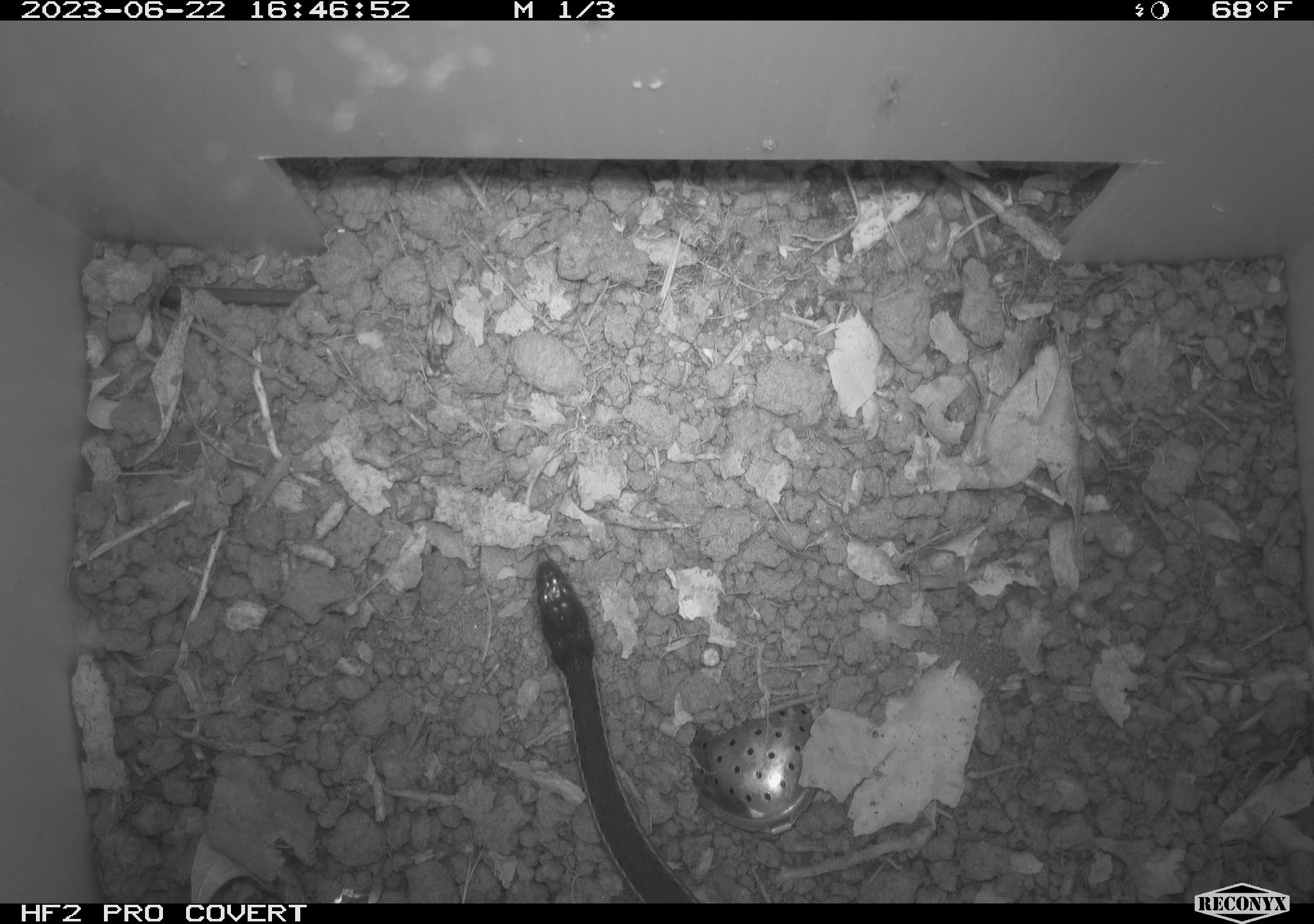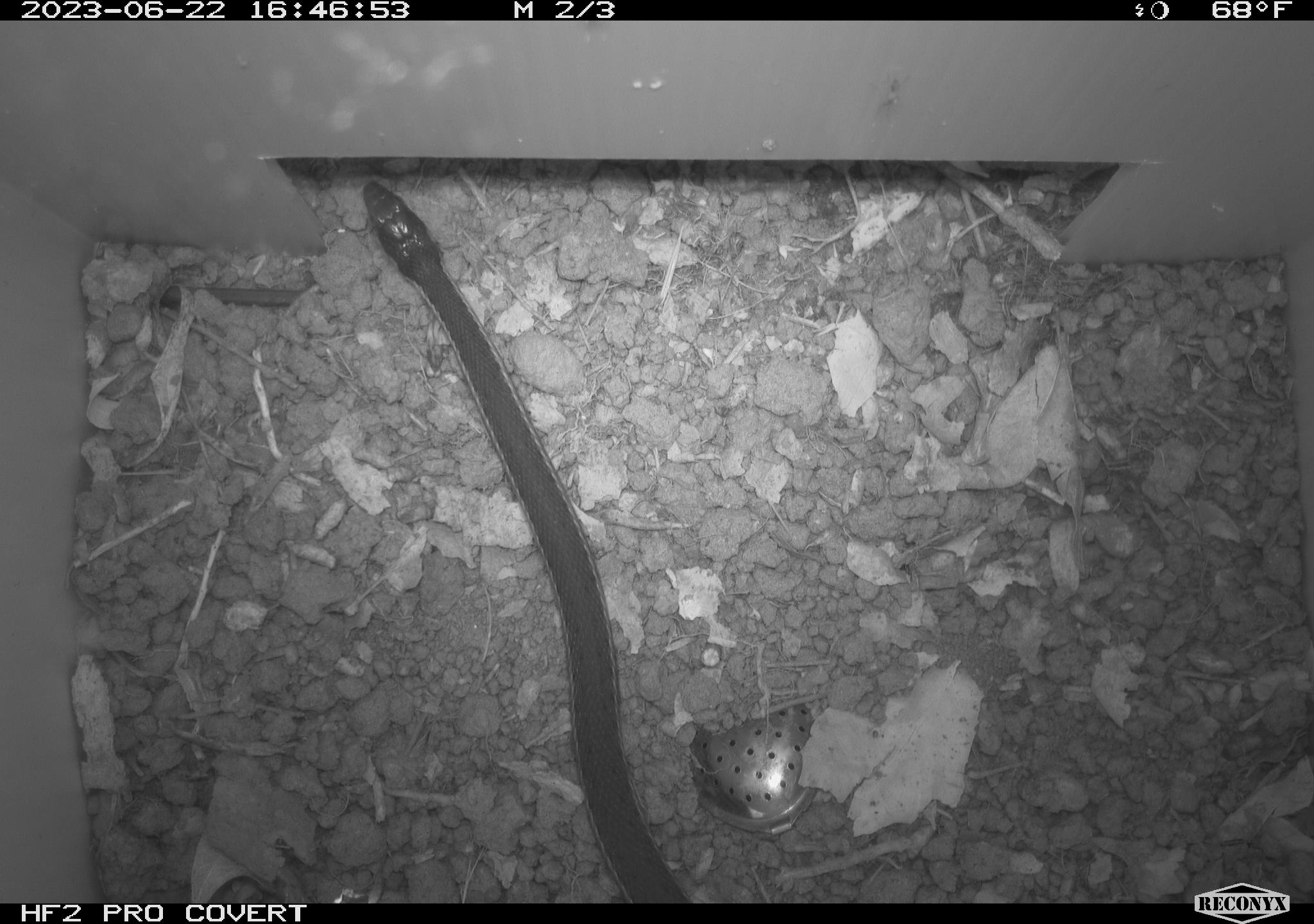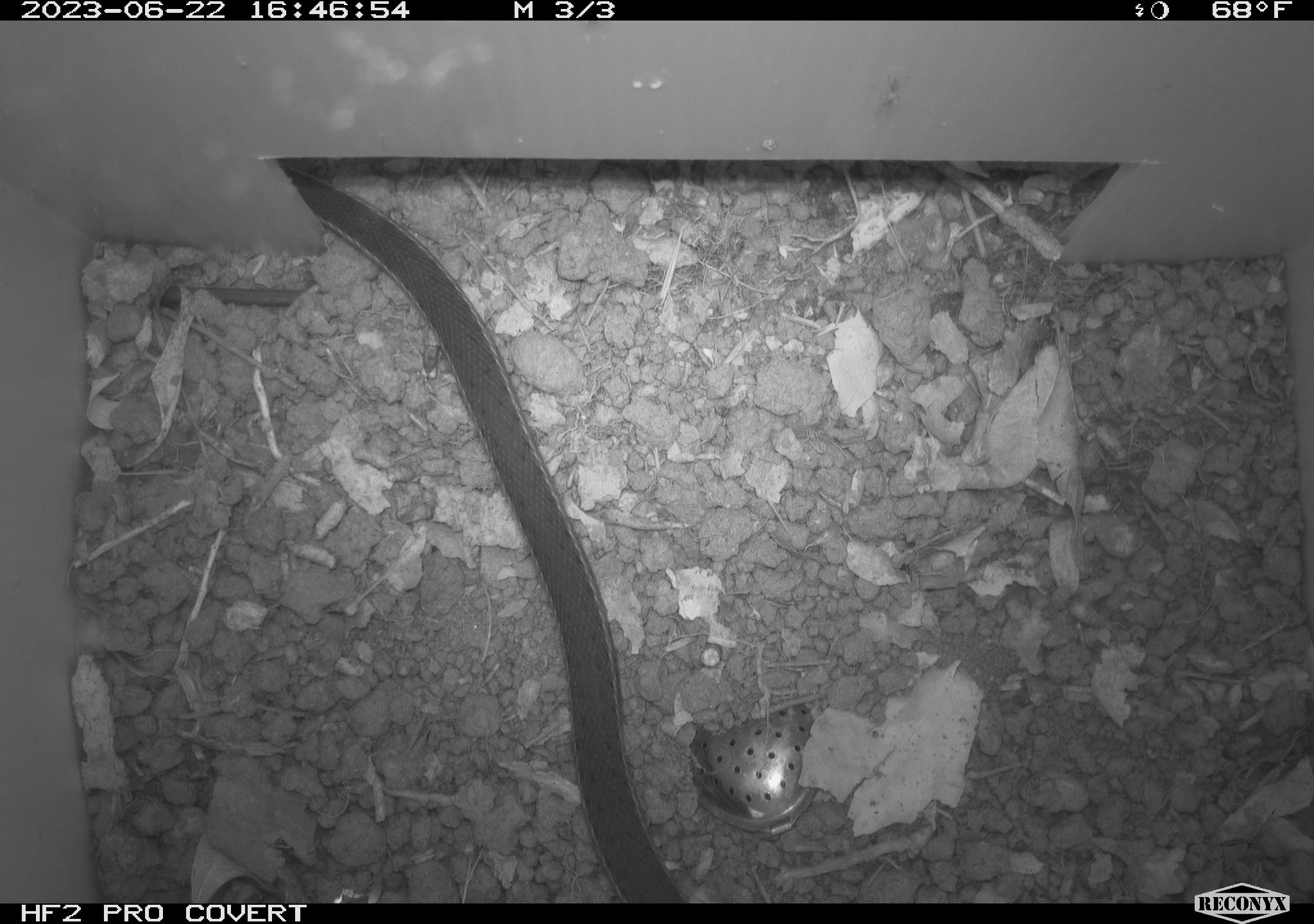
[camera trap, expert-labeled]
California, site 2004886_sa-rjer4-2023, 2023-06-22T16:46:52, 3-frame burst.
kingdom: Animalia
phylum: Chordata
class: Reptilia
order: Squamata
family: Colubridae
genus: Masticophis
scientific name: Masticophis lateralis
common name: striped racer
Striped racer (Masticophis lateralis).